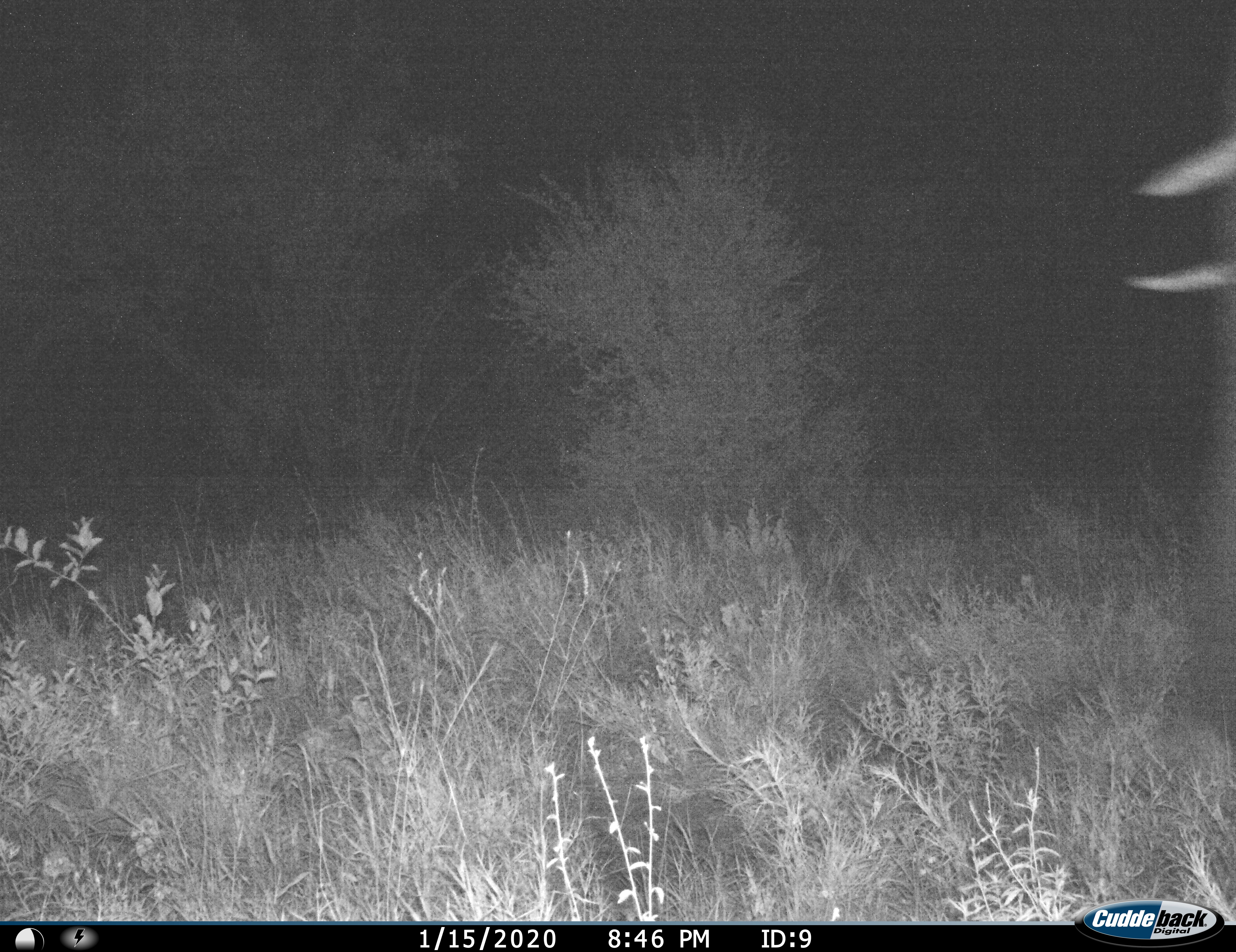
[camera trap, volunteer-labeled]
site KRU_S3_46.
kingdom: Animalia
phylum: Chordata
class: Mammalia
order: Proboscidea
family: Elephantidae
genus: Loxodonta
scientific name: Loxodonta africana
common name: african bush elephant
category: elephant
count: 1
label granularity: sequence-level